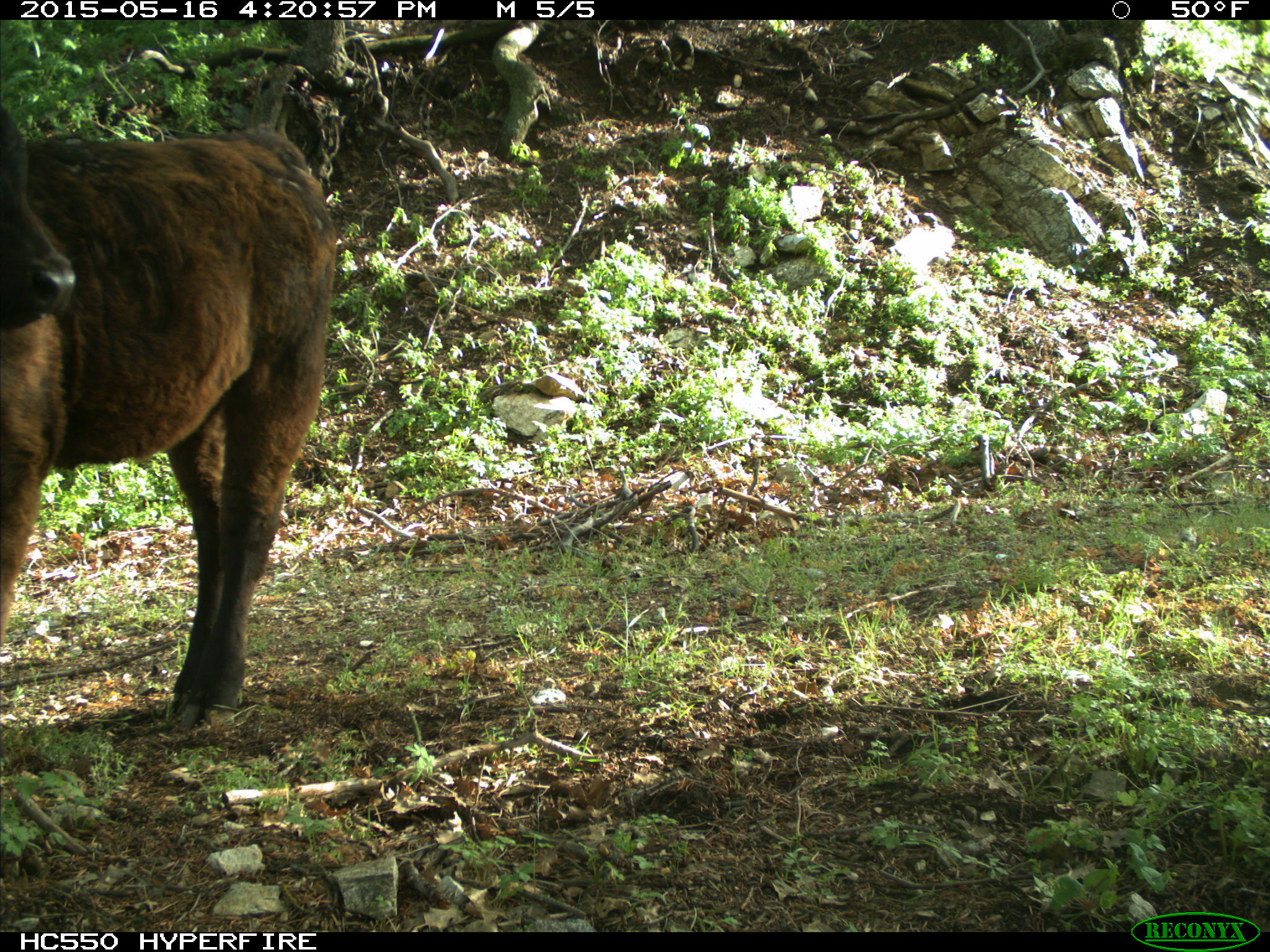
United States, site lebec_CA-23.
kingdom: Animalia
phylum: Chordata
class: Mammalia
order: Artiodactyla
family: Bovidae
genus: Bos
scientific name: Bos taurus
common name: domestic cow